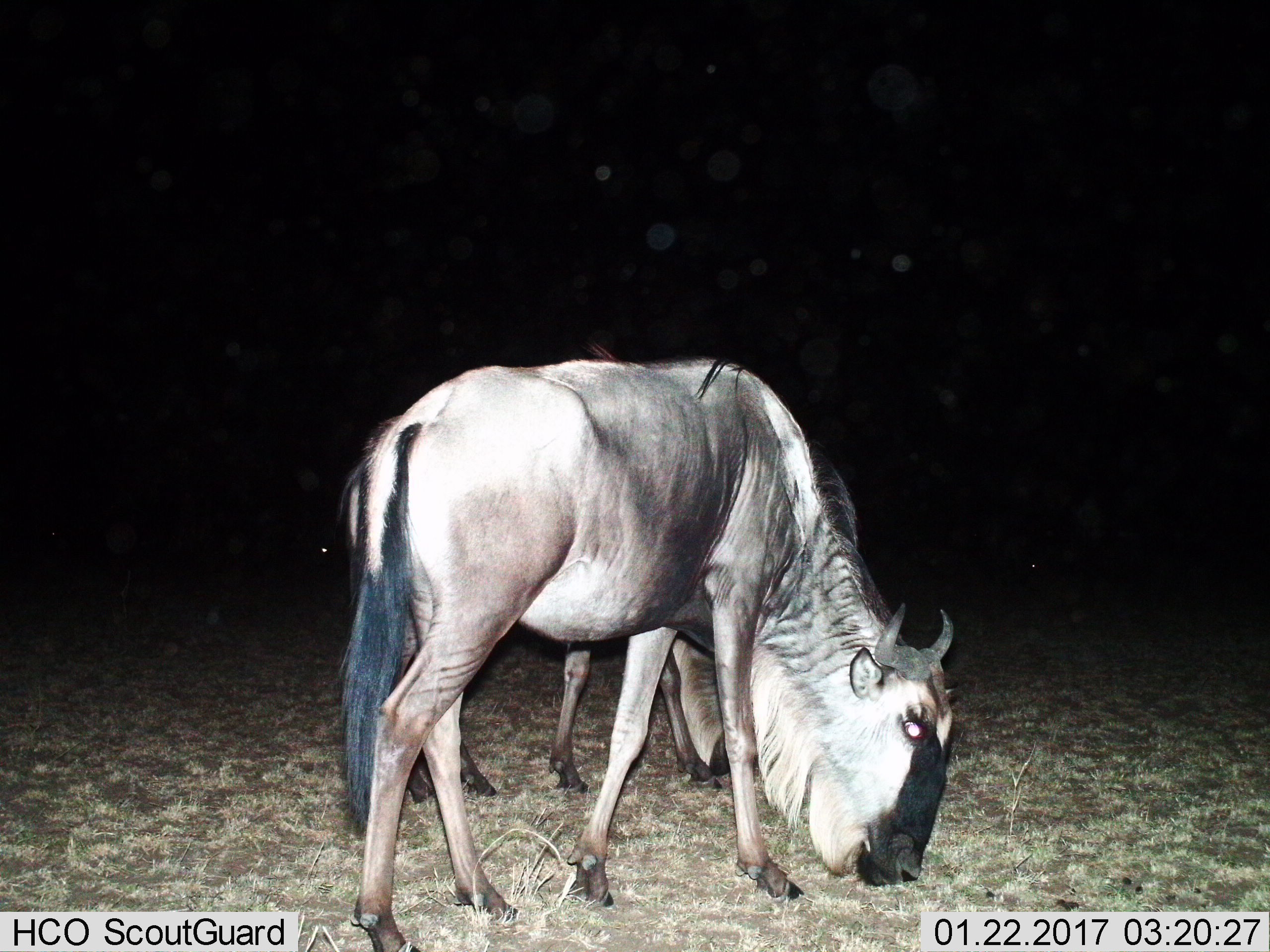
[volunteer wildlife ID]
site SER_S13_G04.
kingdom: Animalia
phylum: Chordata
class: Mammalia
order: Artiodactyla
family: Bovidae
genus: Connochaetes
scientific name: Connochaetes taurinus taurinus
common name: blue wildebeest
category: wildebeestblue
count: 2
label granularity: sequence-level